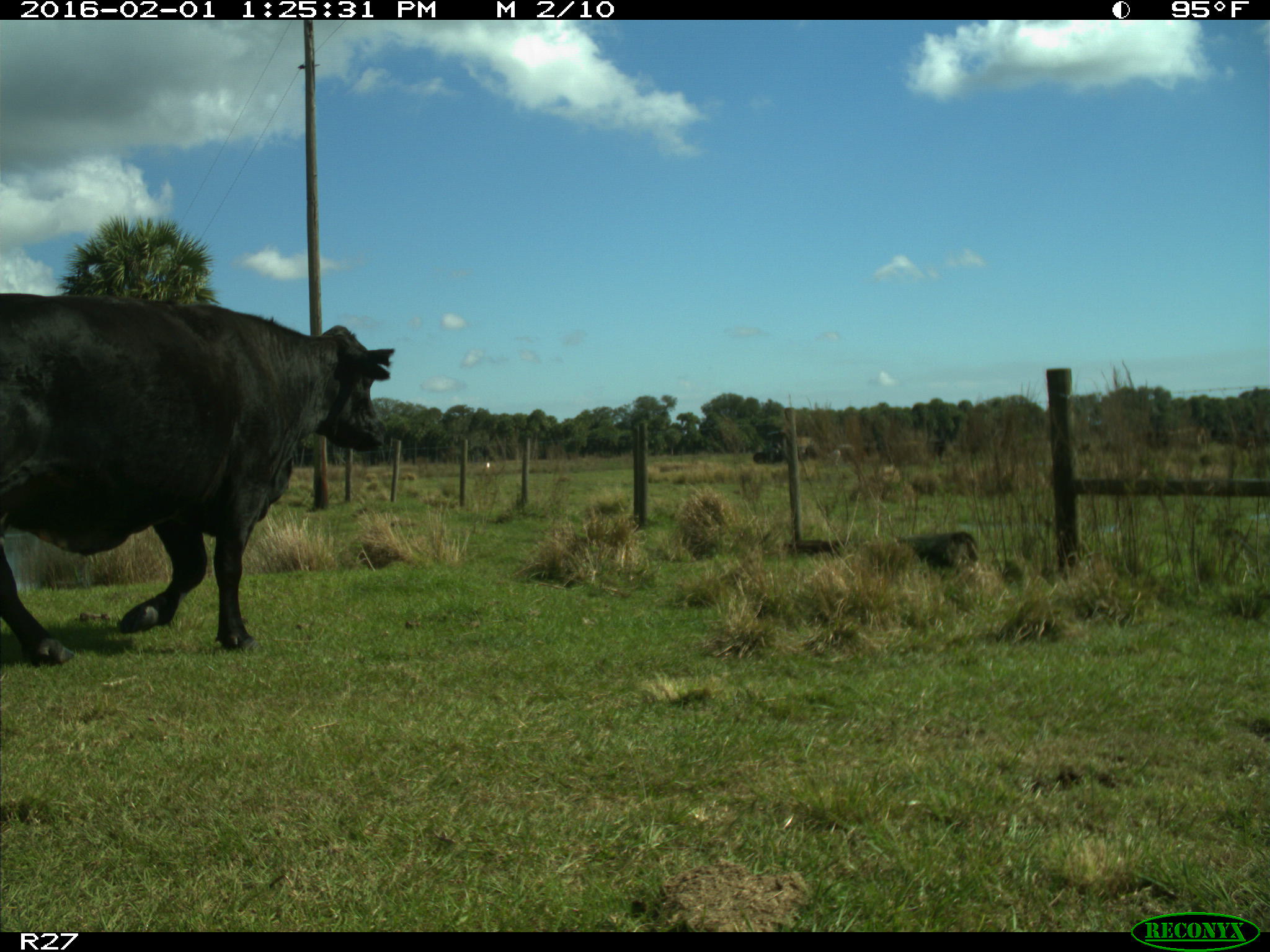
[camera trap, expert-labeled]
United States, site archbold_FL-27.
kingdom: Animalia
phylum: Chordata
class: Mammalia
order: Artiodactyla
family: Bovidae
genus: Bos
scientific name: Bos taurus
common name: domestic cow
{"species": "Bos taurus (domestic cow)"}